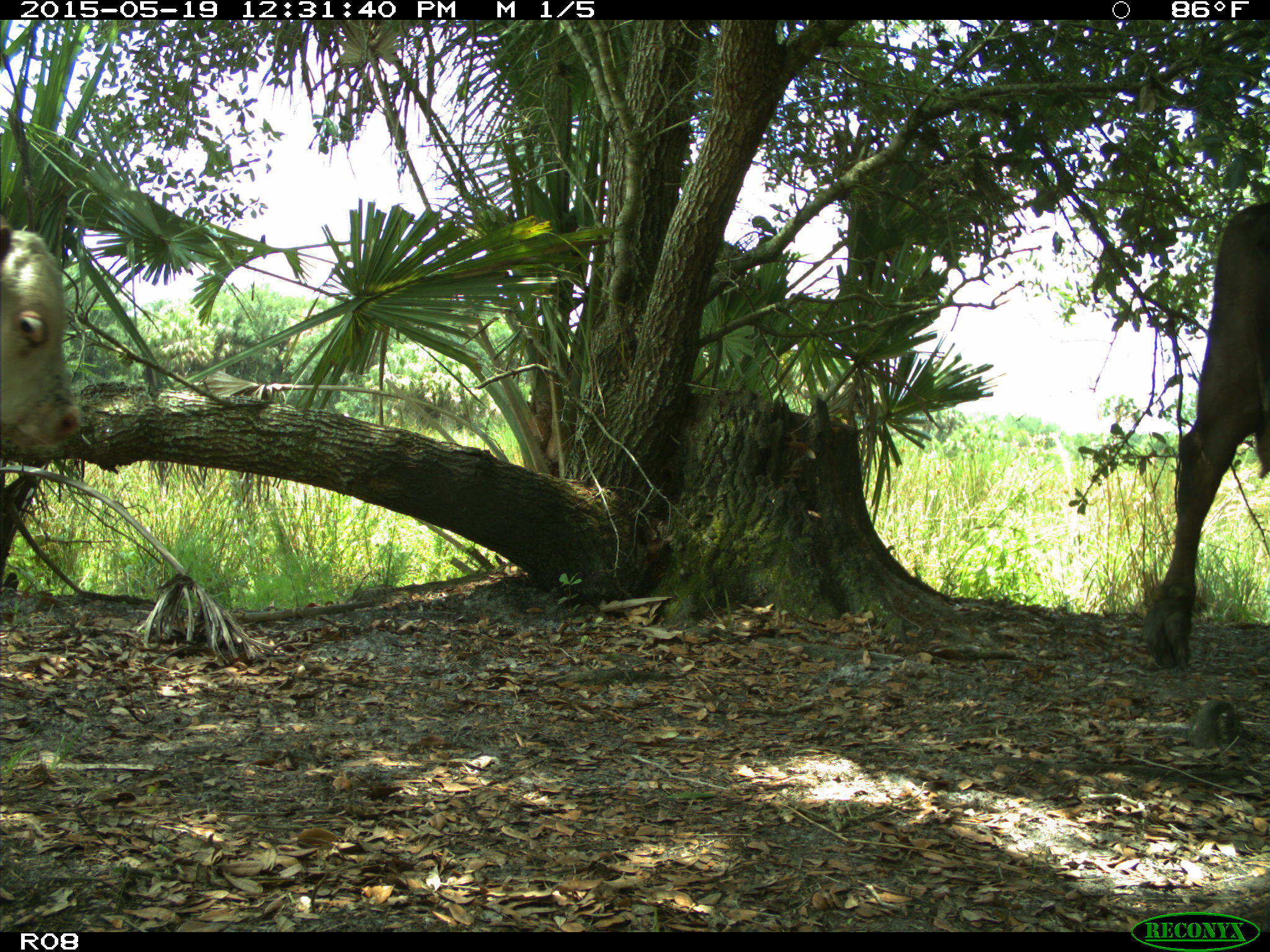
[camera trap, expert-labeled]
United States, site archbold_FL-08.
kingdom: Animalia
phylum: Chordata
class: Mammalia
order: Artiodactyla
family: Bovidae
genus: Bos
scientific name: Bos taurus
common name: domestic cow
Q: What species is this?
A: Bos taurus (domestic cow).